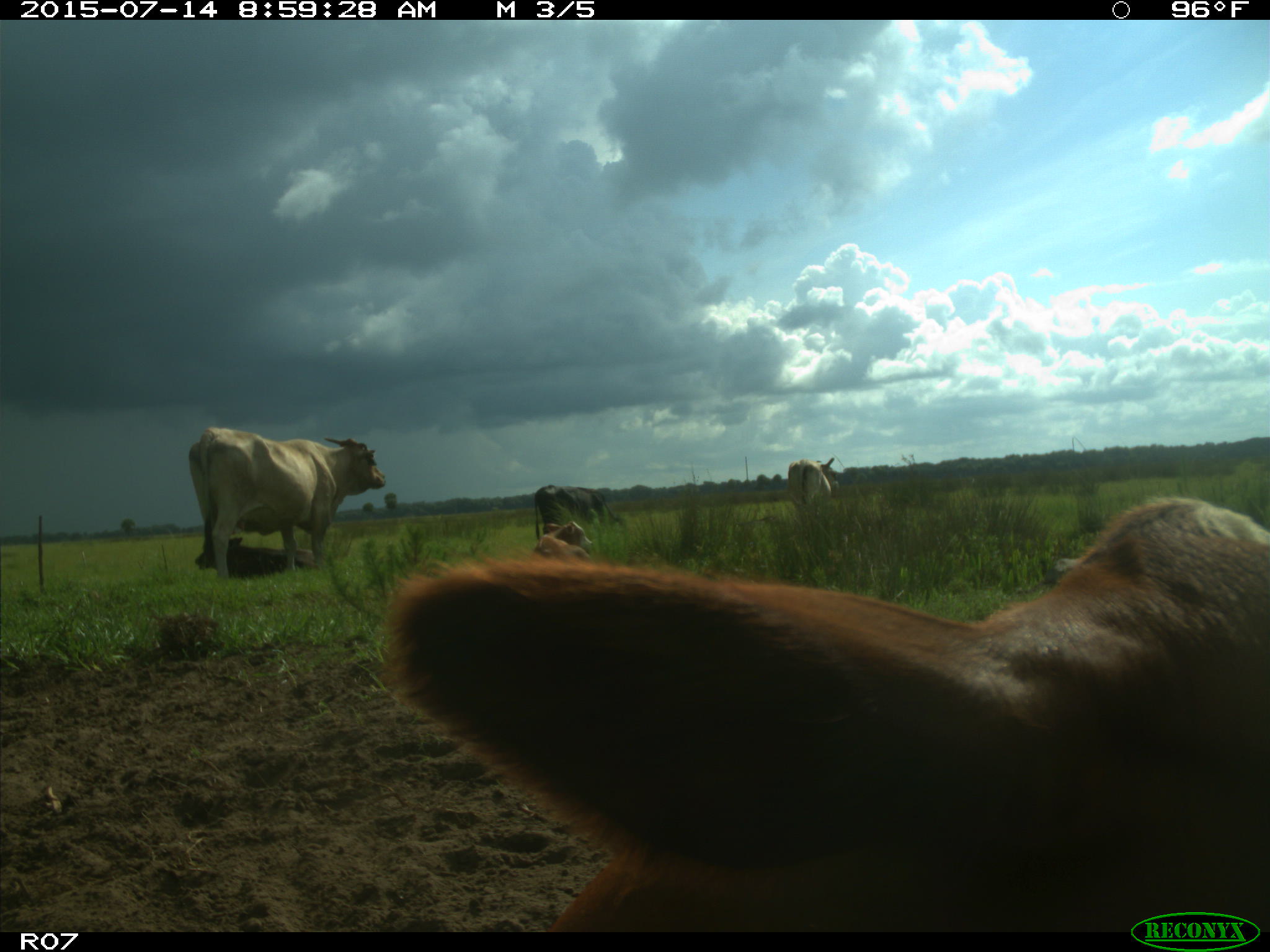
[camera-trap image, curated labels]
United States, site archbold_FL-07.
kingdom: Animalia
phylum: Chordata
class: Mammalia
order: Artiodactyla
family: Bovidae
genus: Bos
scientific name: Bos taurus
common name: domestic cow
Bos taurus (domestic cow).